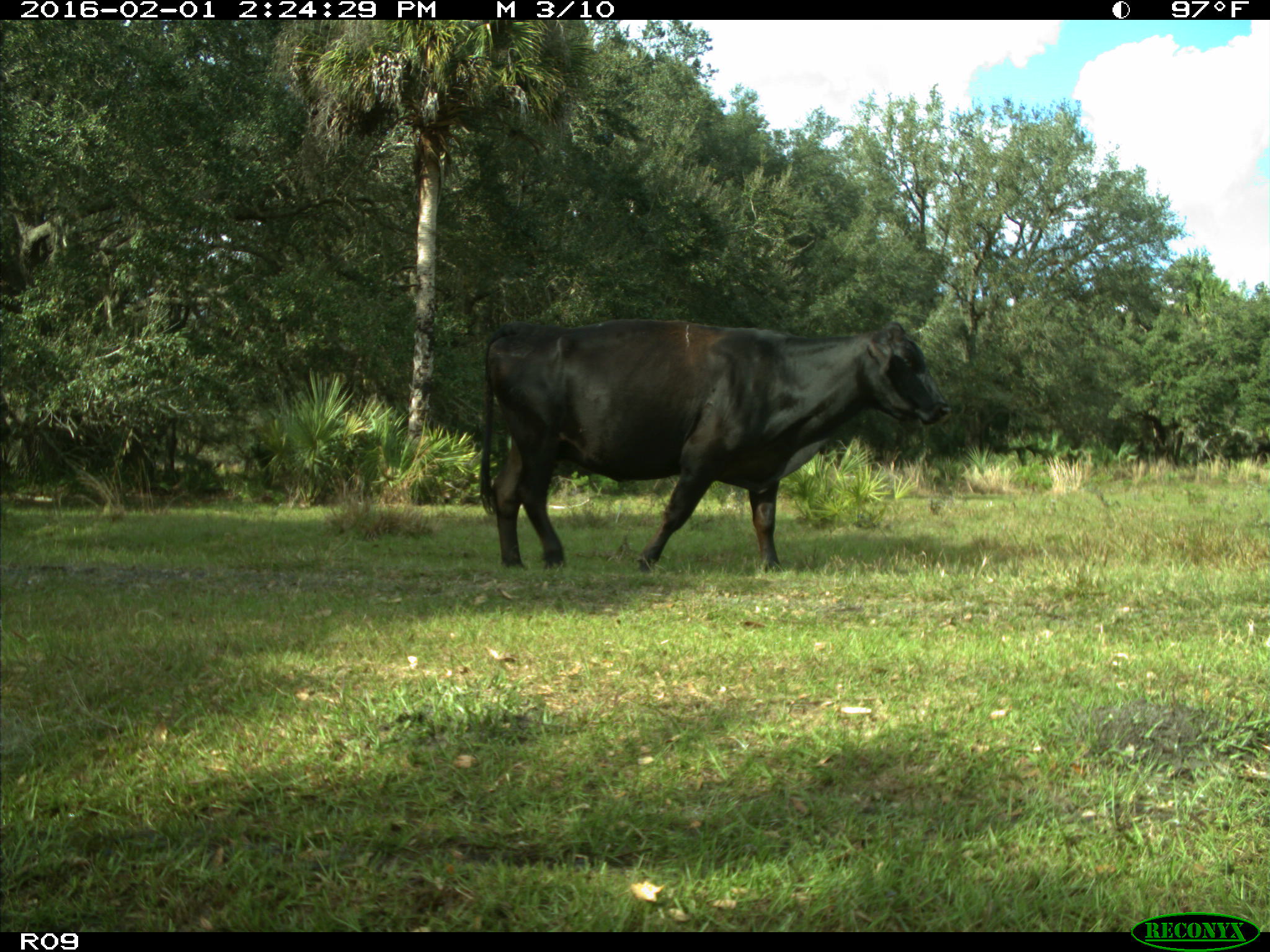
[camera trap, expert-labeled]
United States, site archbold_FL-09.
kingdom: Animalia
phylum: Chordata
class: Mammalia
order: Artiodactyla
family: Bovidae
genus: Bos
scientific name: Bos taurus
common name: domestic cow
Bos taurus (domestic cow).